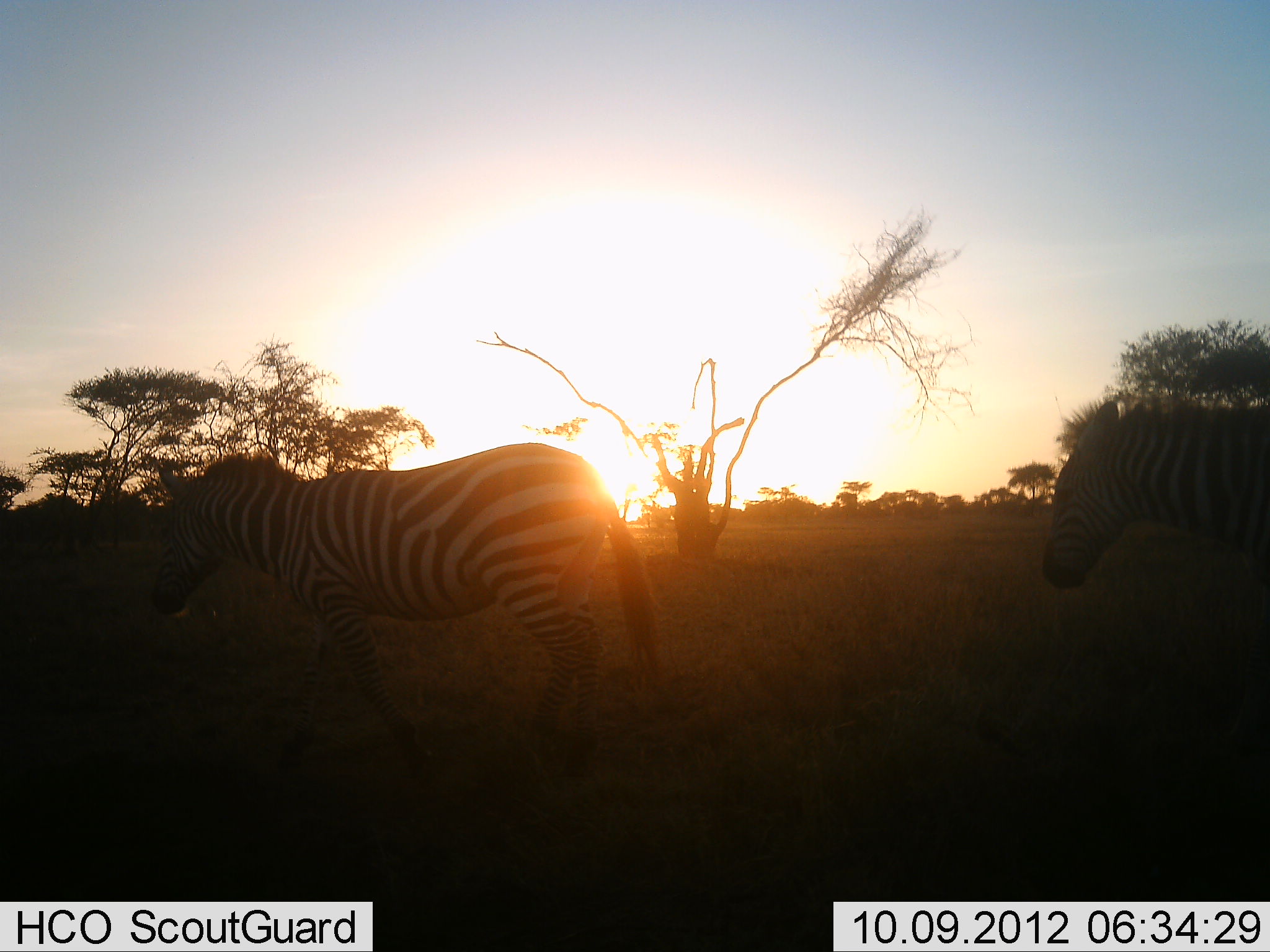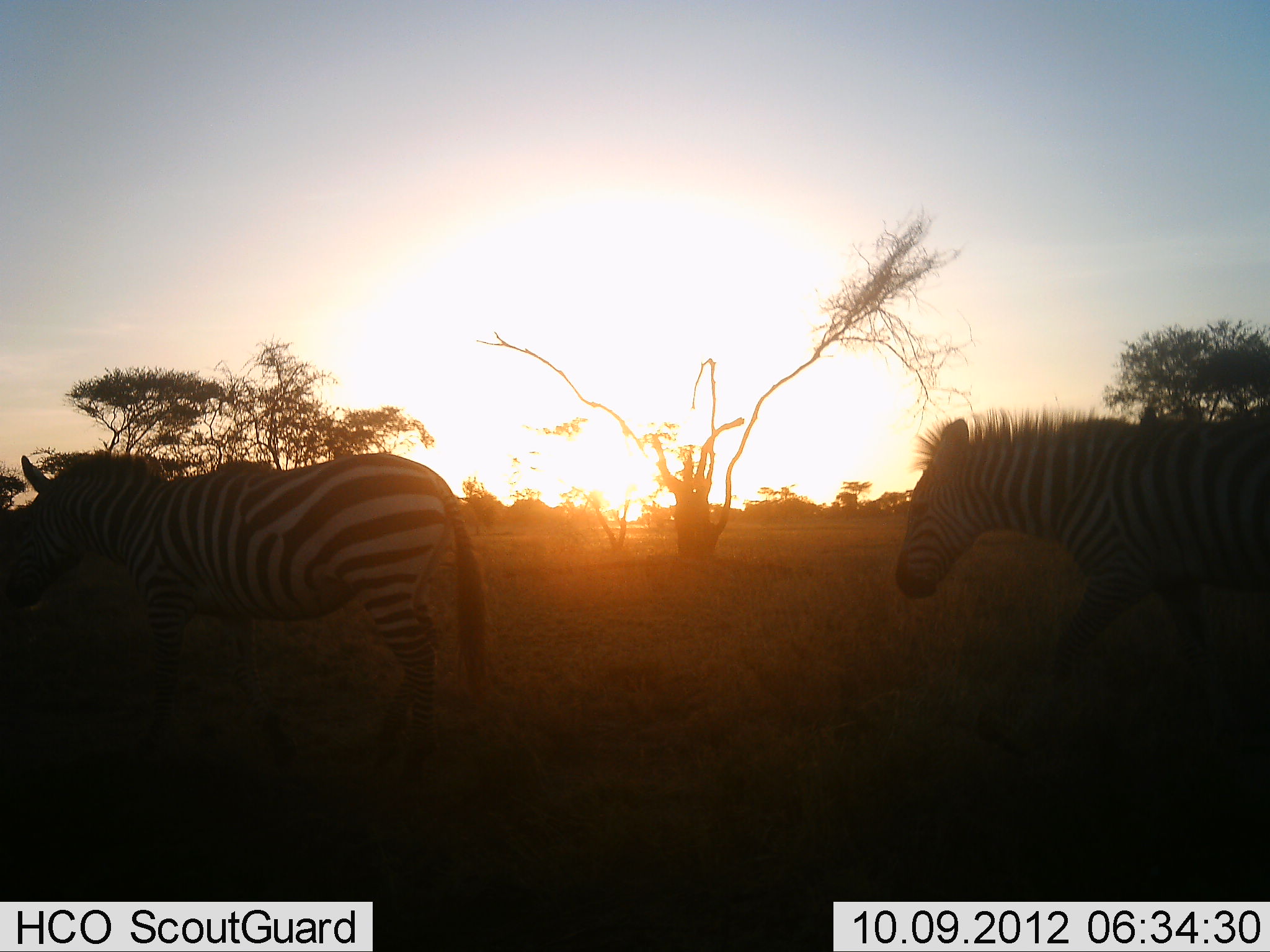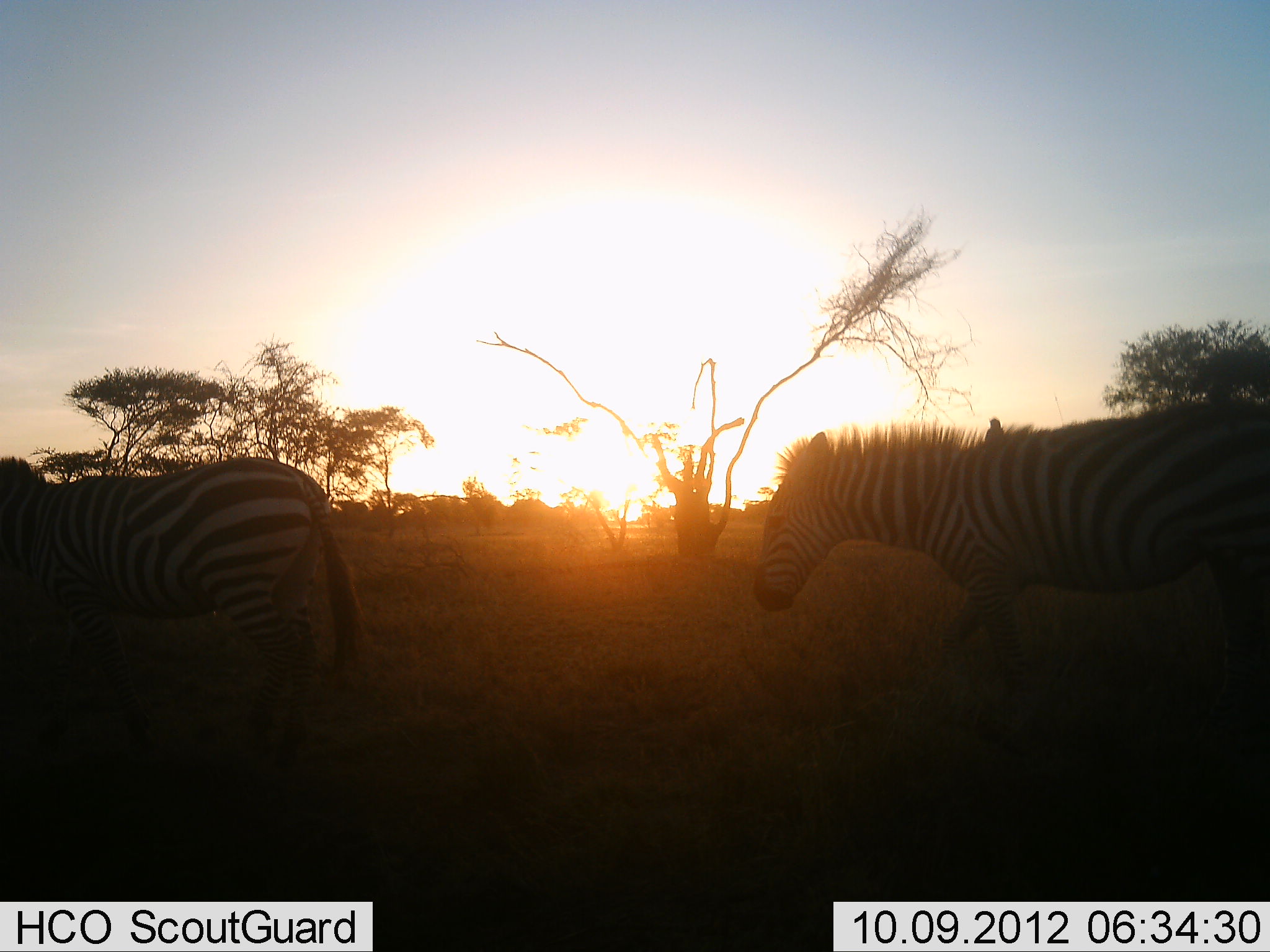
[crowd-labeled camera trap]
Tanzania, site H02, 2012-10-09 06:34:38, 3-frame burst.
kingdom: Animalia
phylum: Chordata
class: Mammalia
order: Perissodactyla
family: Equidae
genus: Equus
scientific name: Equus quagga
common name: plains zebra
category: zebra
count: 2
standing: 10%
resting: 0%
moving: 100%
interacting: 0%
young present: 0%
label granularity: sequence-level